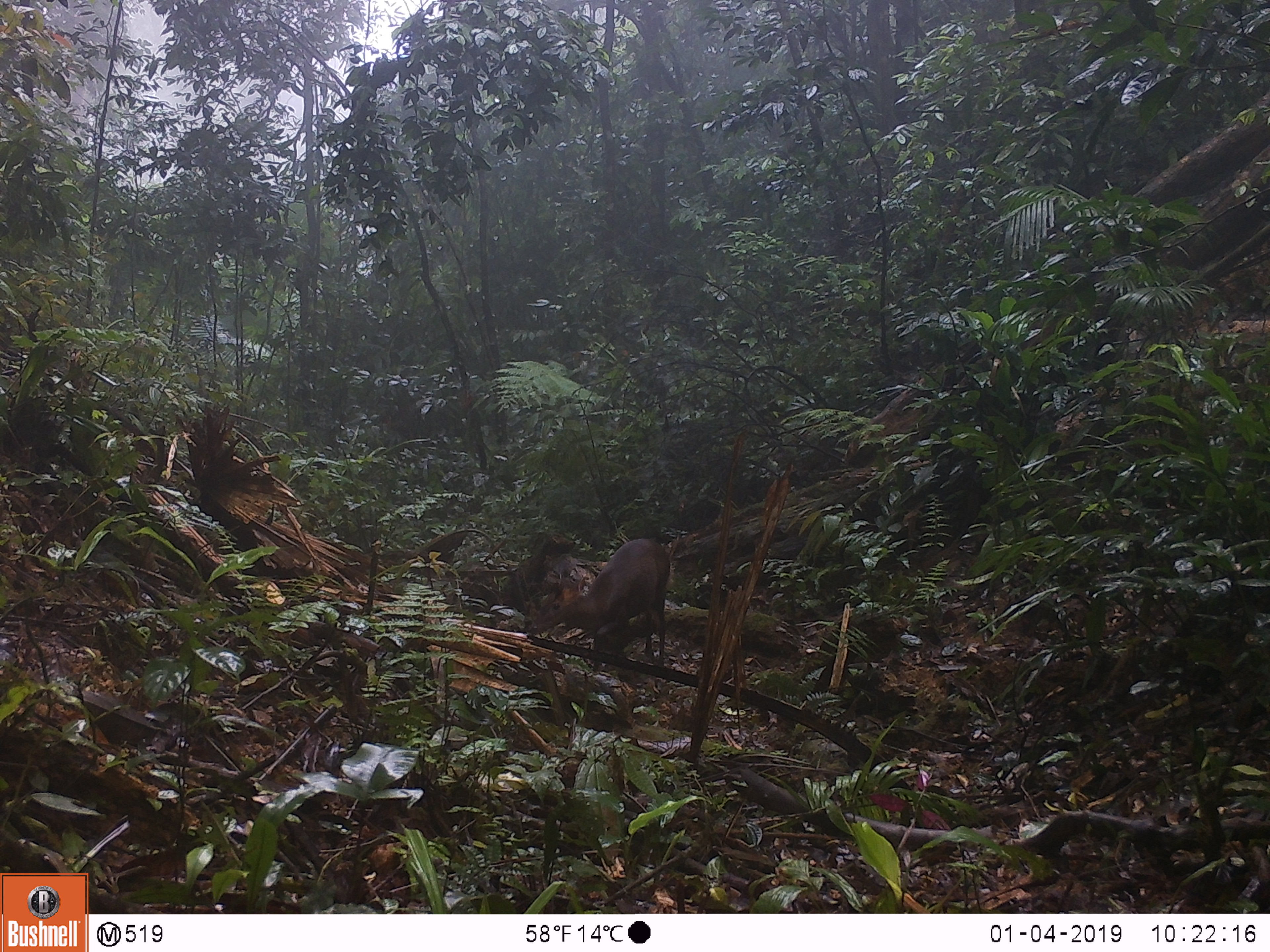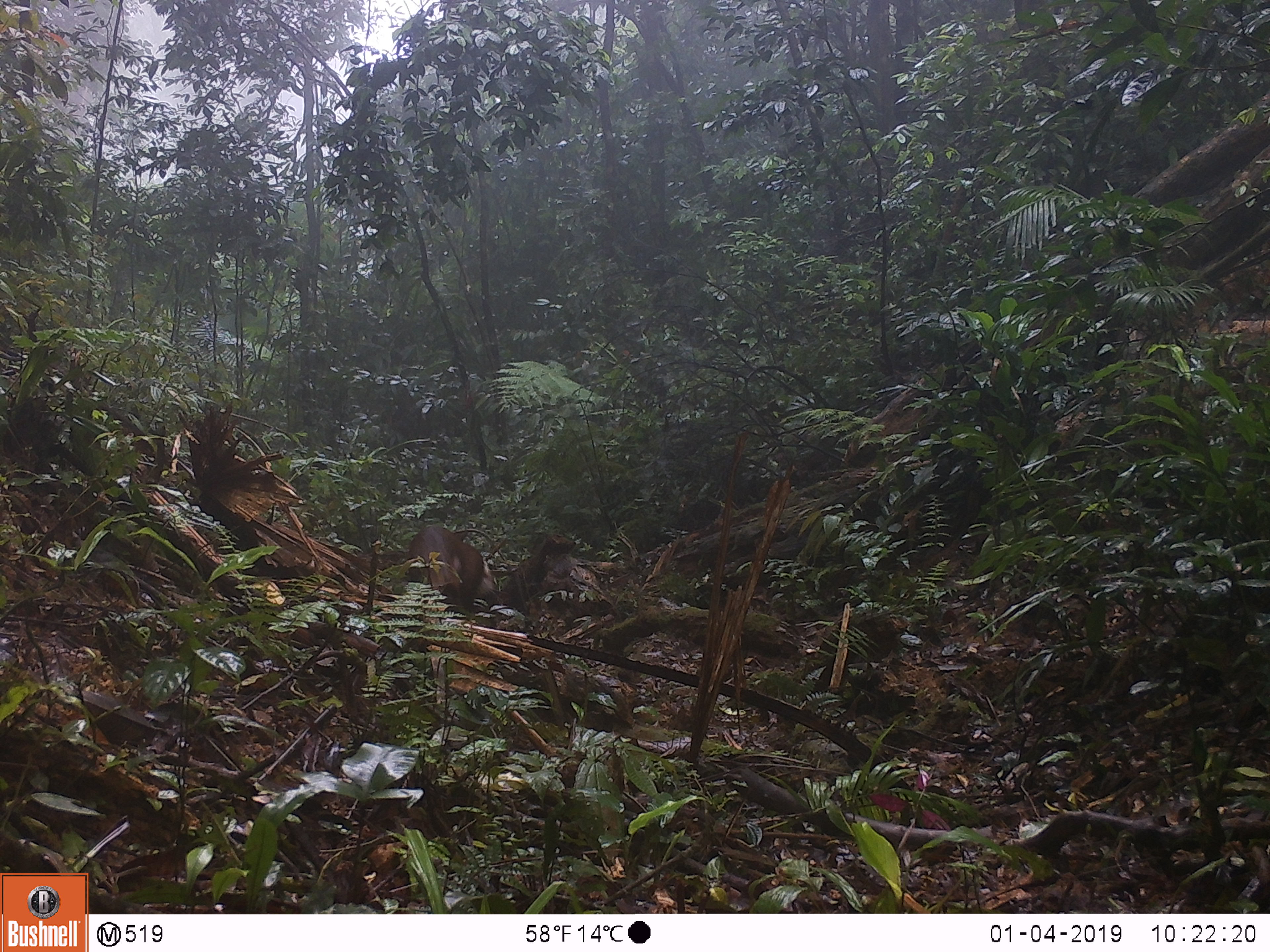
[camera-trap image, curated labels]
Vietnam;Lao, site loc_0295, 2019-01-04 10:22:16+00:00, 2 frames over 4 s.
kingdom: Animalia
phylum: Chordata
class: Mammalia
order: Artiodactyla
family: Cervidae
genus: Muntiacus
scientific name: Muntiacus rooseveltorum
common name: roosevelt's muntjac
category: roosevelts muntjac group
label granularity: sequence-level